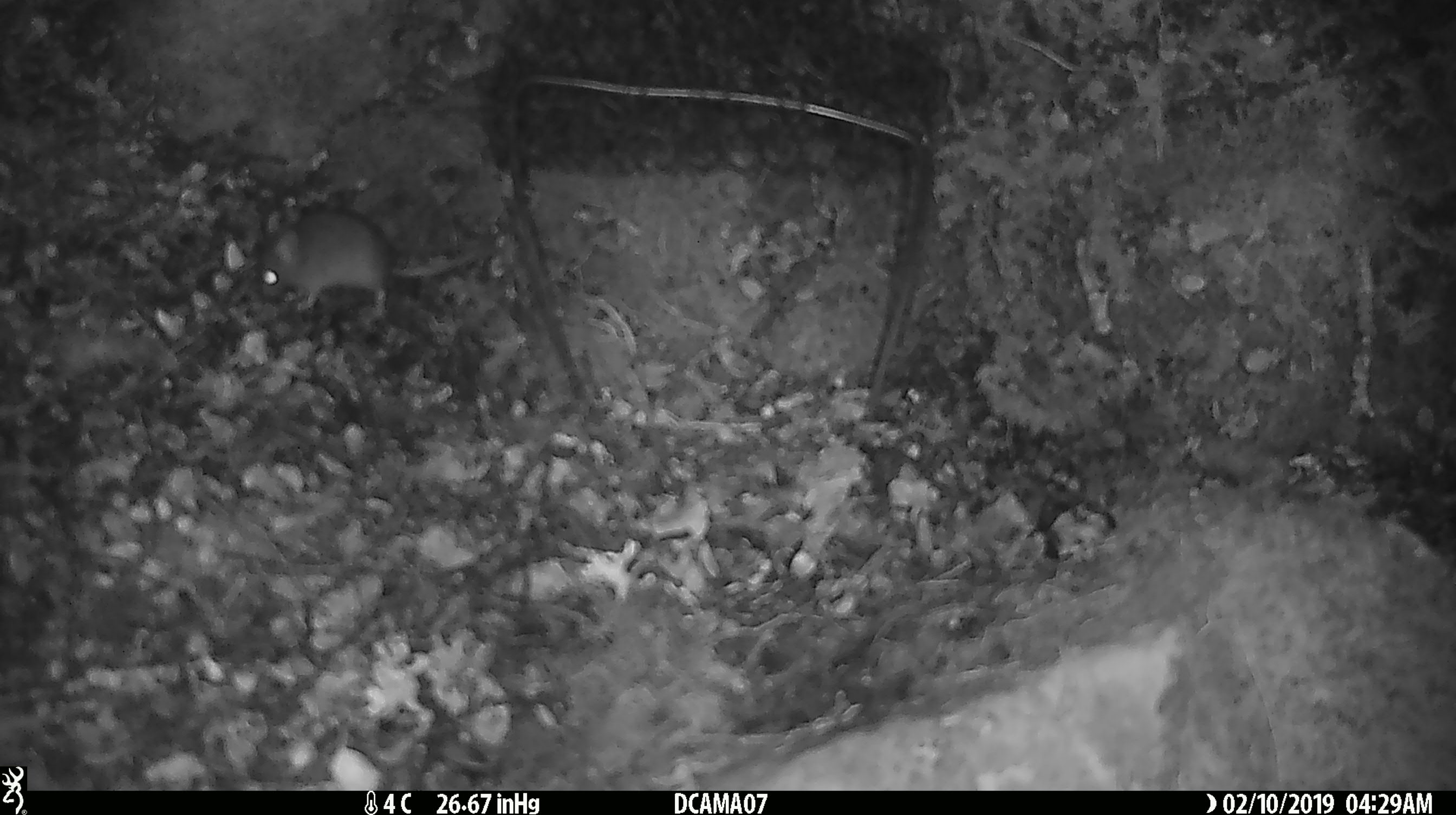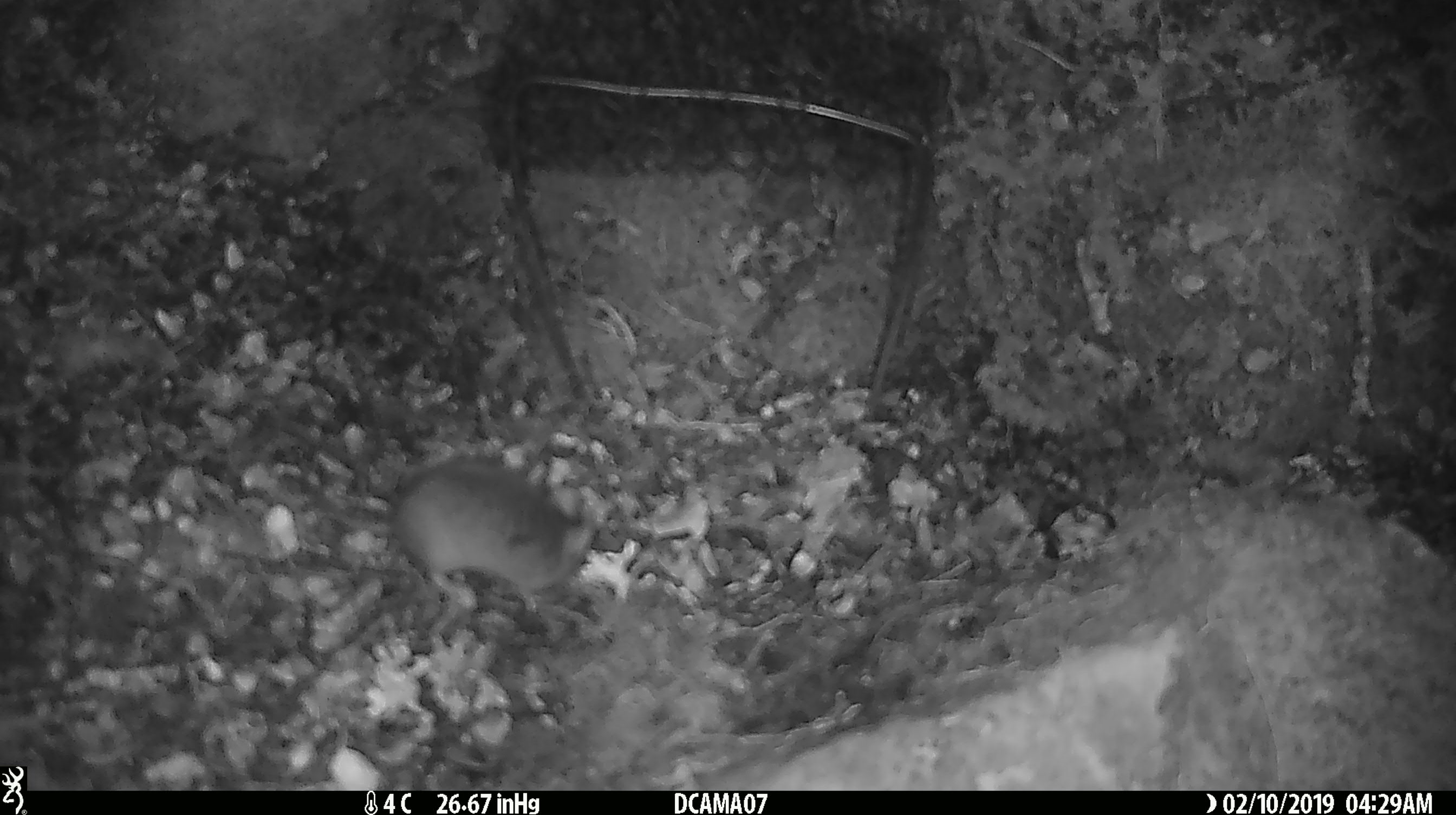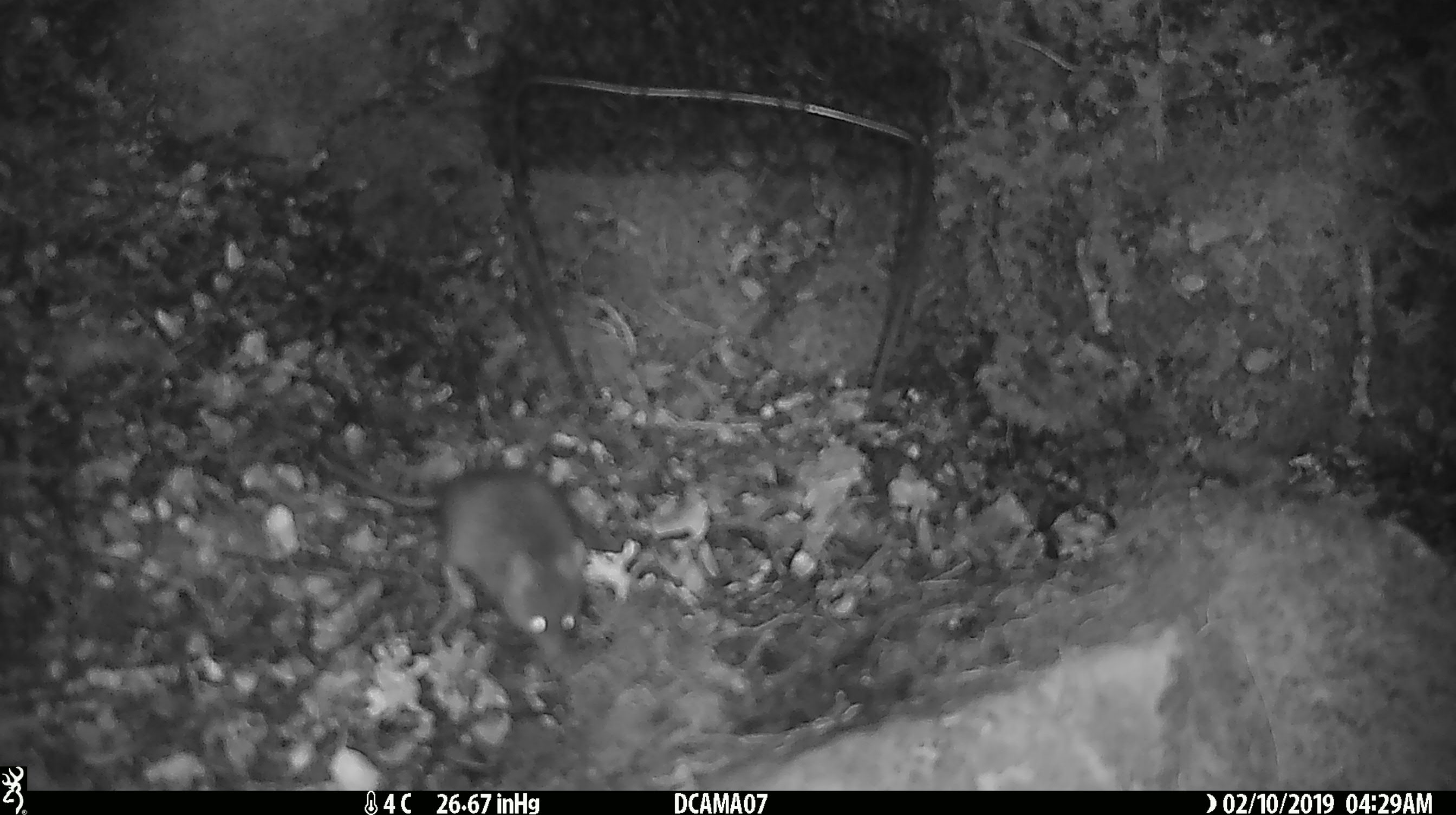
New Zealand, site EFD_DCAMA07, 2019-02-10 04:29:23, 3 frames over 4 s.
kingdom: Animalia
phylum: Chordata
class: Mammalia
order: Rodentia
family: Muridae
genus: Mus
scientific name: Mus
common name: mouse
Mouse (Mus).